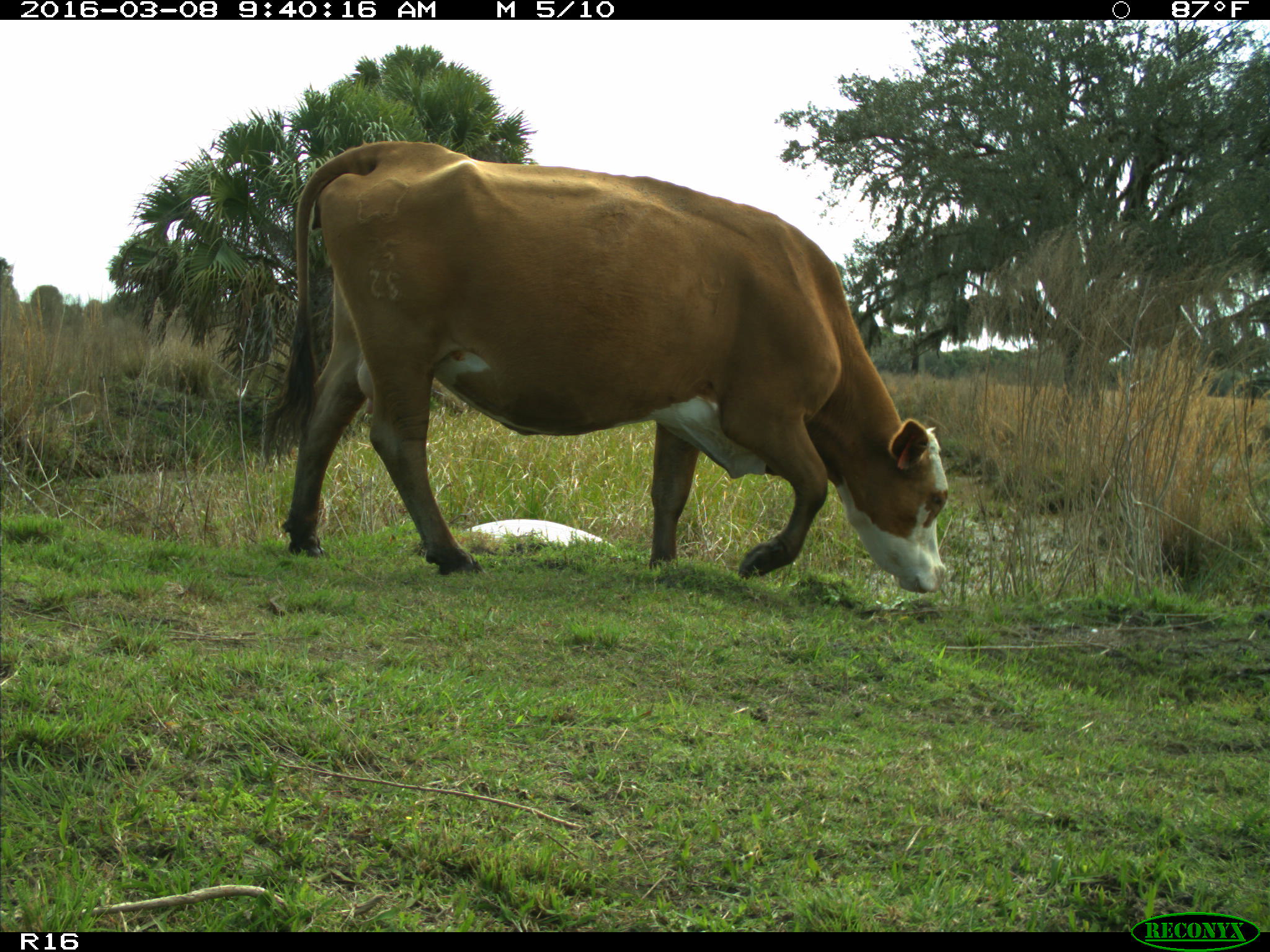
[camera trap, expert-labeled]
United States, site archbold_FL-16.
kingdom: Animalia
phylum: Chordata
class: Mammalia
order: Artiodactyla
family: Bovidae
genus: Bos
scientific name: Bos taurus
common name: domestic cow